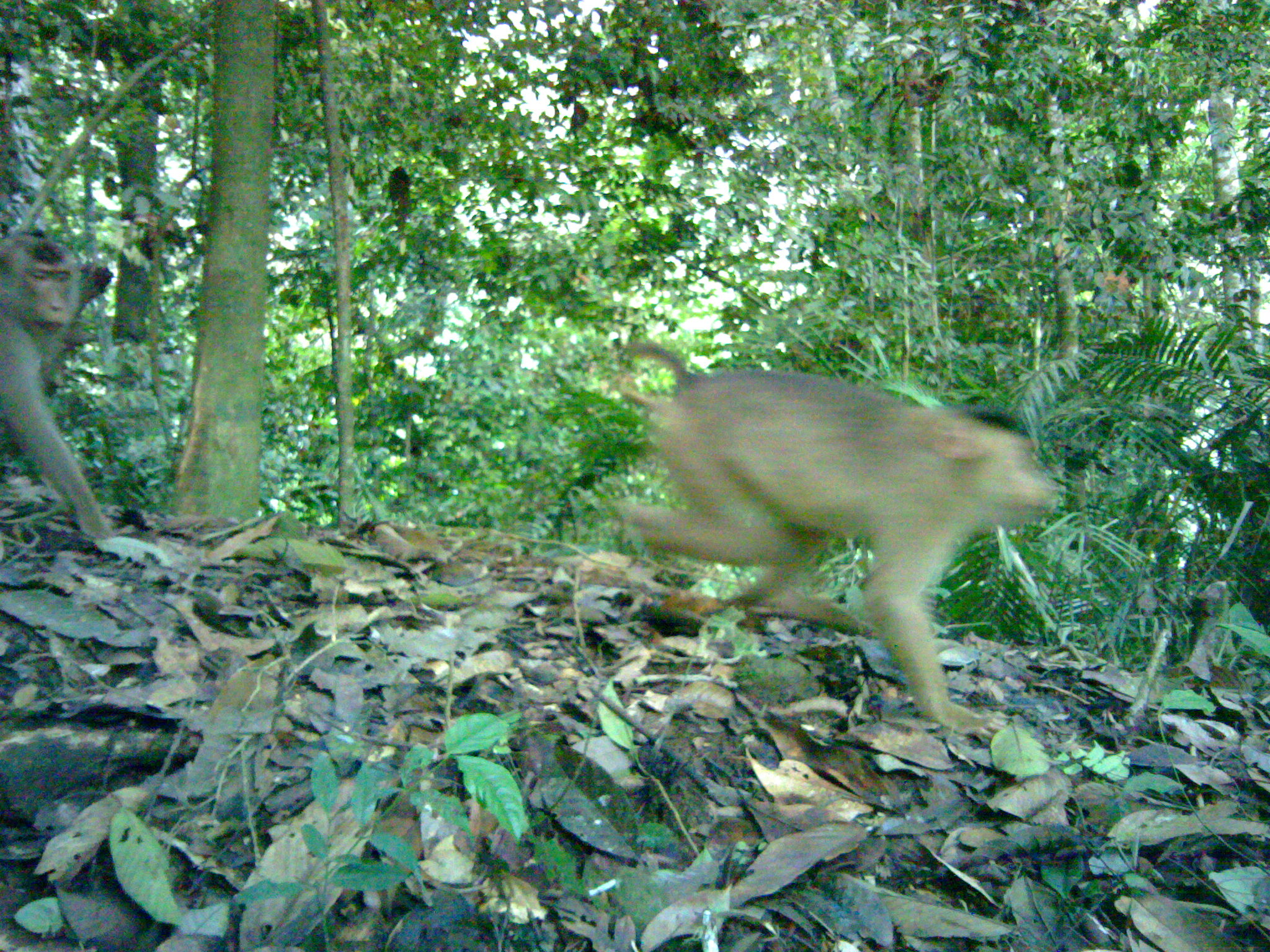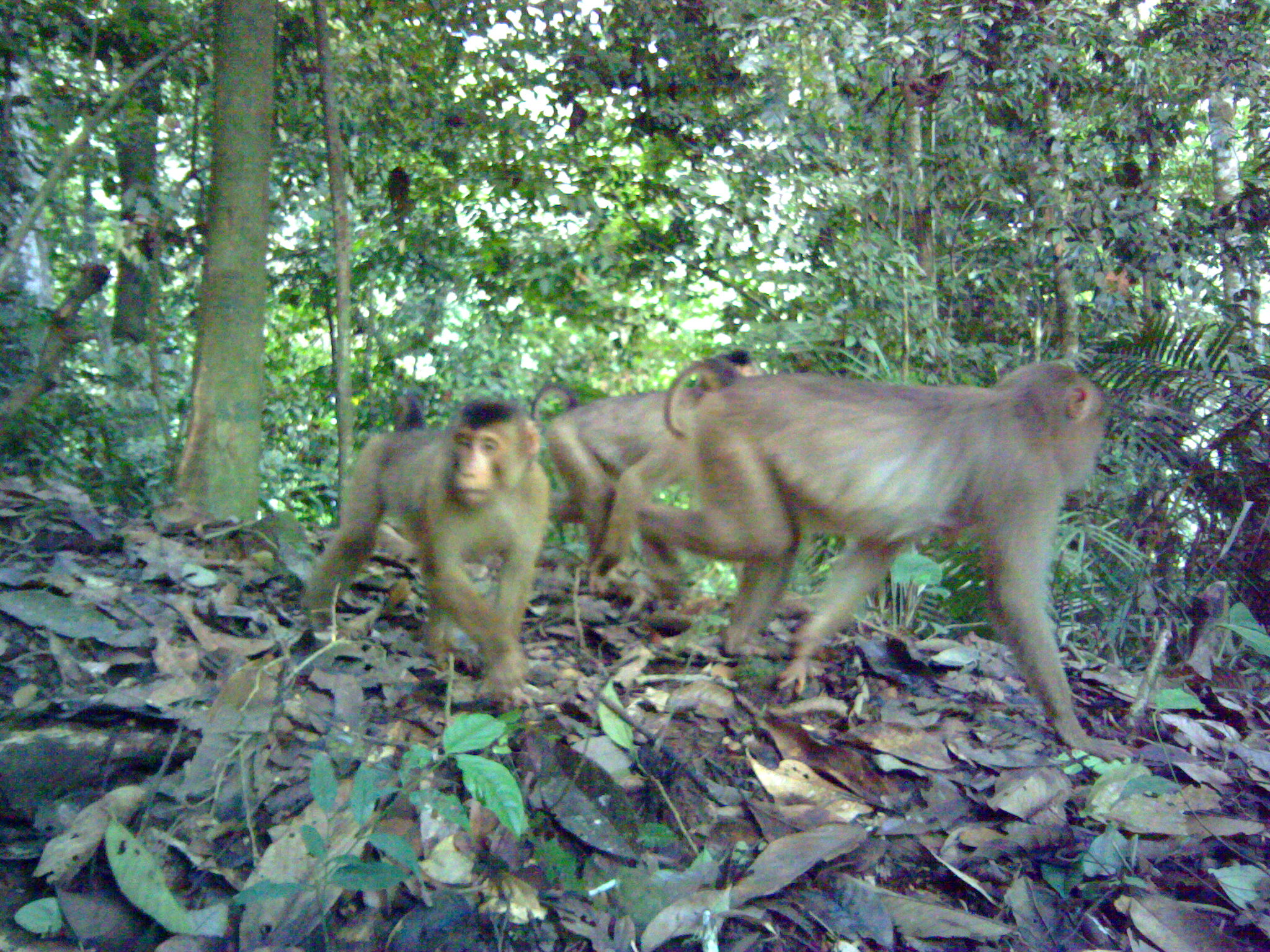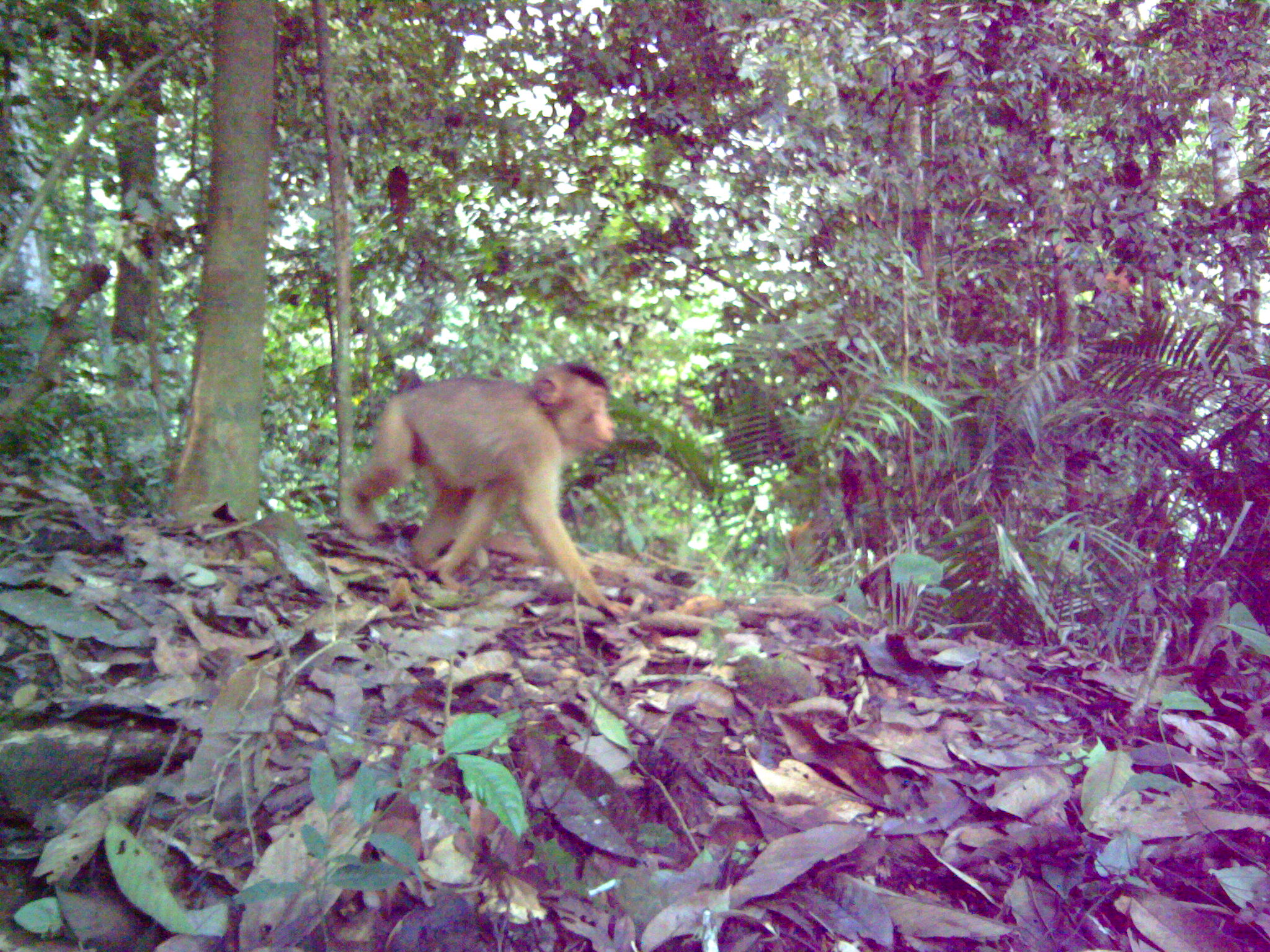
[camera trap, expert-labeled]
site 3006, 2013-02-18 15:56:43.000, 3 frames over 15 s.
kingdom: Animalia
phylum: Chordata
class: Mammalia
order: Primates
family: Cercopithecidae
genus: Macaca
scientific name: Macaca nemestrina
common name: southern pig-tailed macaque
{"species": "Macaca nemestrina (southern pig-tailed macaque)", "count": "2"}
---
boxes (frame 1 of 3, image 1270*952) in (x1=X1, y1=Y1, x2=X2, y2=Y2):
macaca nemestrina: (x1=611, y1=339, x2=1060, y2=738); (x1=0, y1=227, x2=116, y2=542)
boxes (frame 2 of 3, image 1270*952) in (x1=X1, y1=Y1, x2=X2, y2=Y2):
macaca nemestrina: (x1=631, y1=357, x2=1137, y2=763); (x1=299, y1=395, x2=555, y2=711); (x1=527, y1=350, x2=768, y2=601)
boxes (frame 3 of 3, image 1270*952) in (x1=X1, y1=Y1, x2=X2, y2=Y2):
macaca nemestrina: (x1=345, y1=362, x2=635, y2=619)